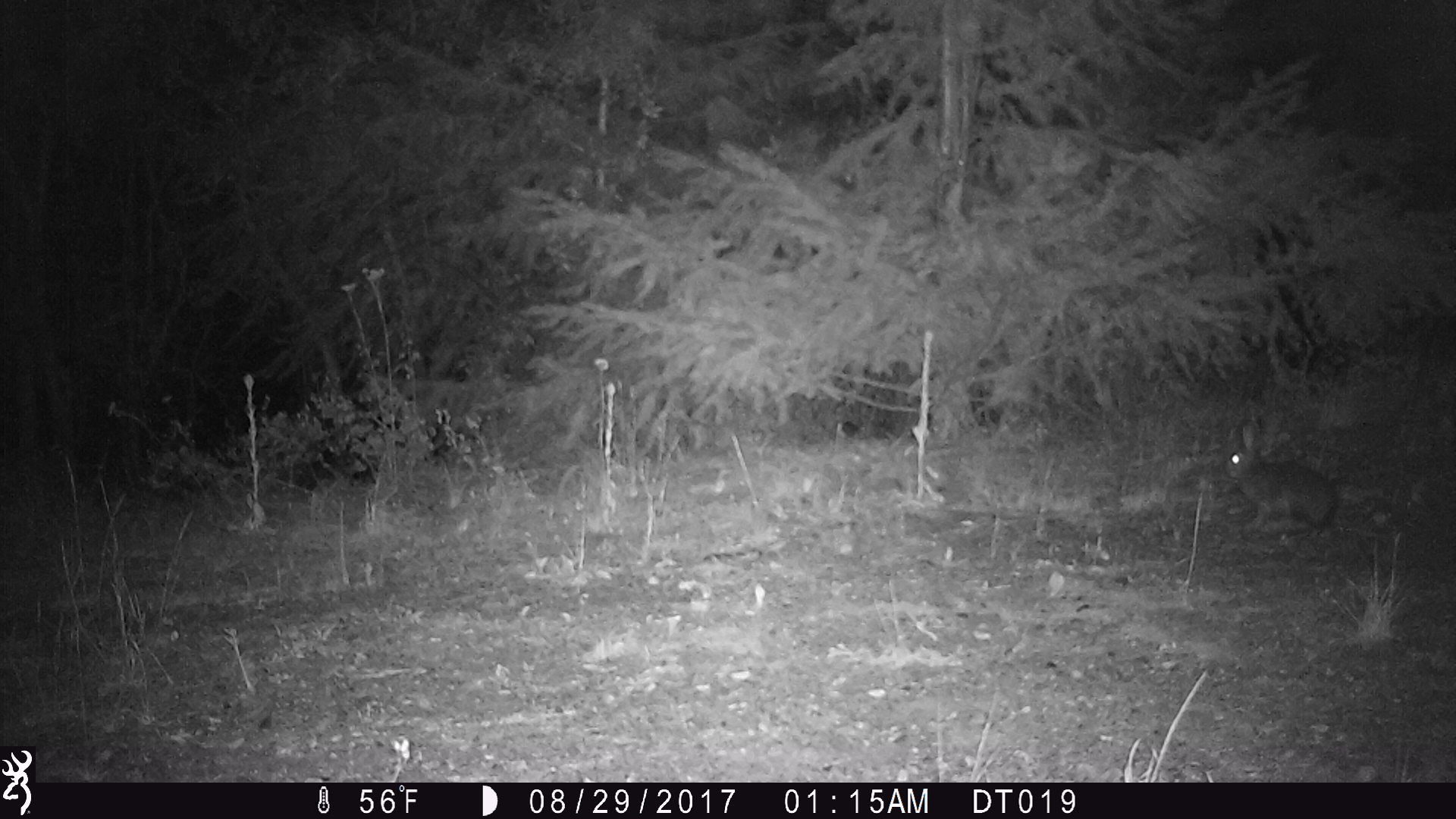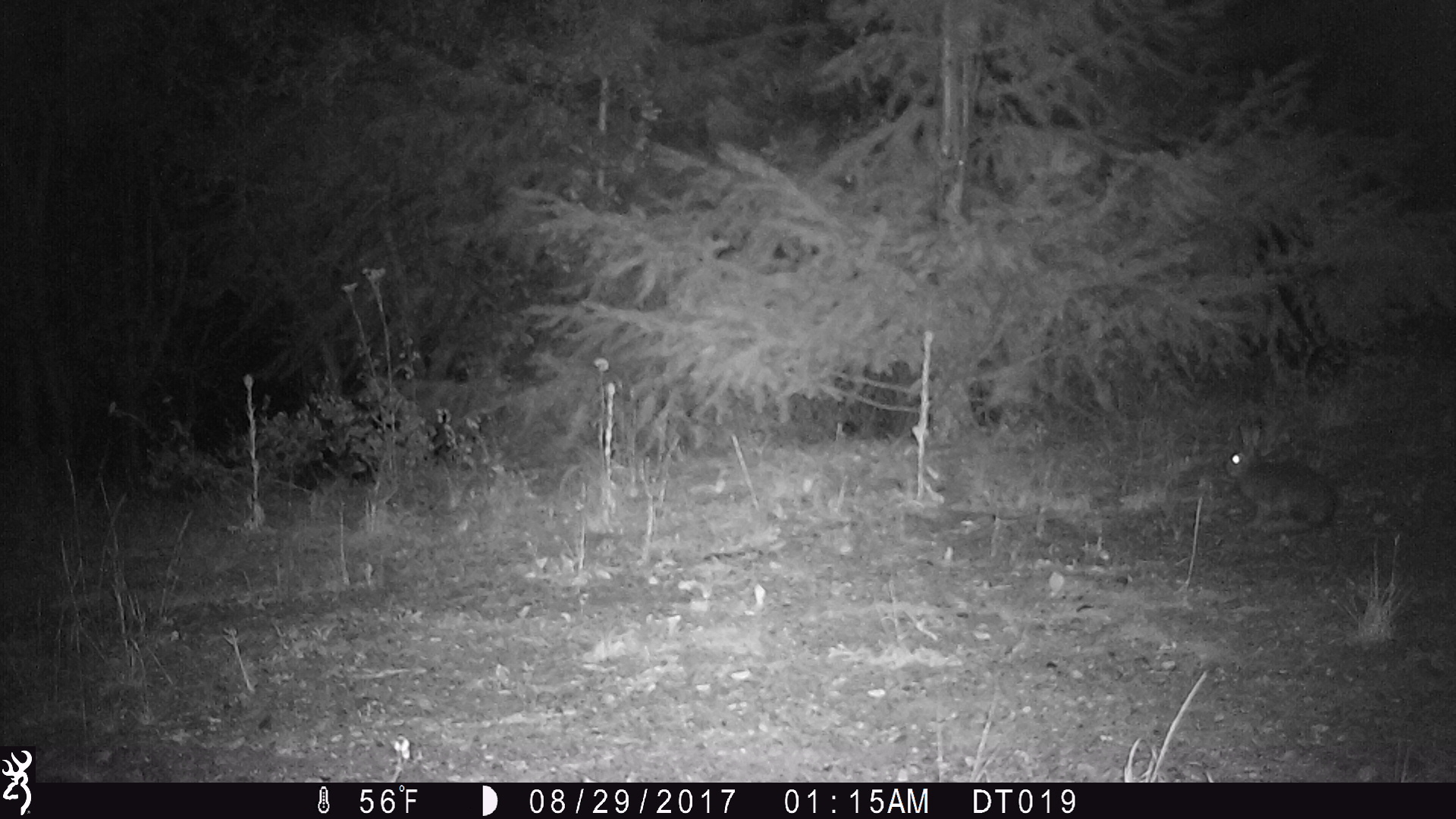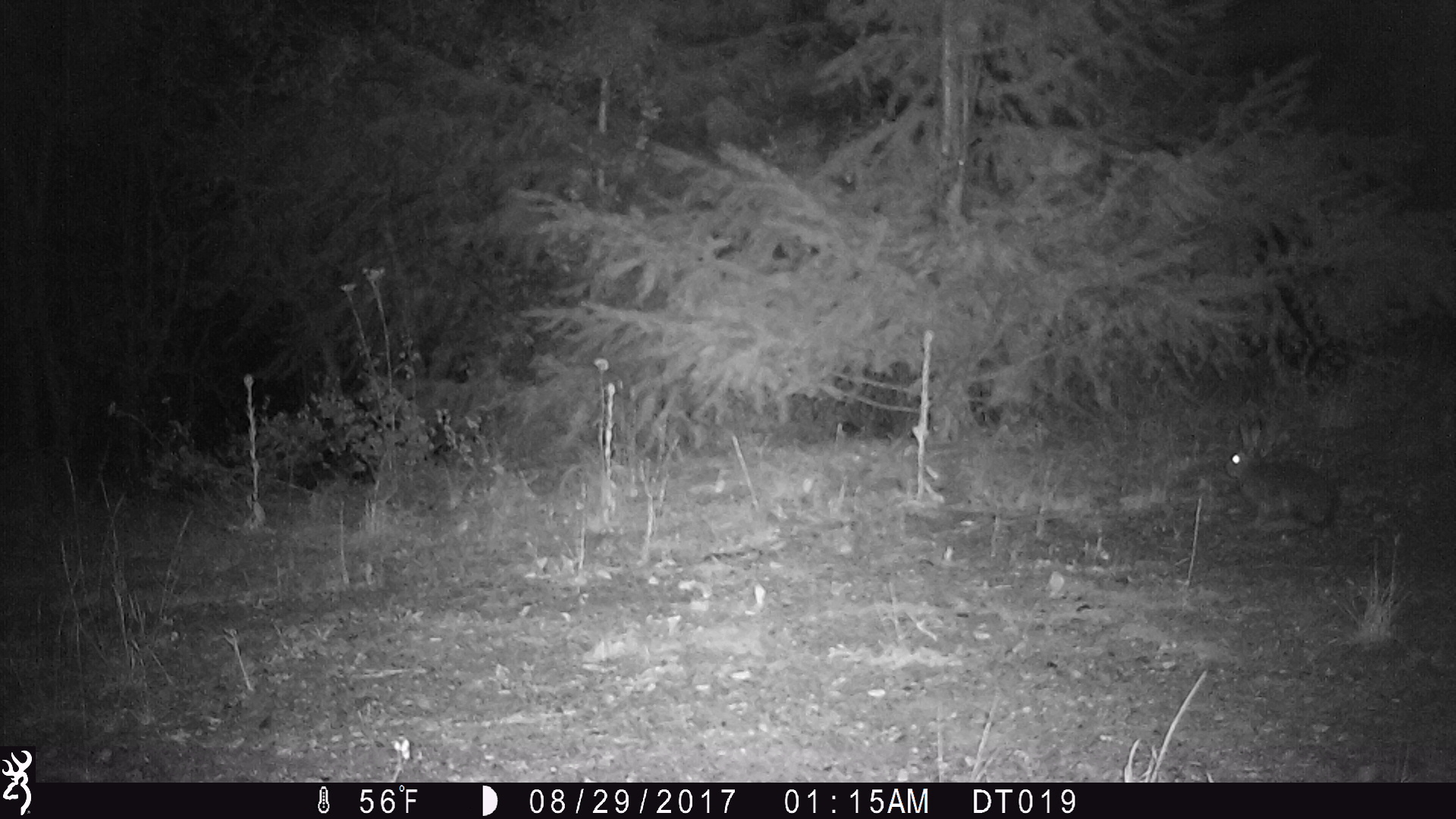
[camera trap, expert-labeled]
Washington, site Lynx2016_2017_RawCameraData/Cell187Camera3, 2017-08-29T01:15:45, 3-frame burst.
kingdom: Animalia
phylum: Chordata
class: Mammalia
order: Lagomorpha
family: Leporidae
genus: Lepus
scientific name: Lepus americanus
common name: snowshoe hare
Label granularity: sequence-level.